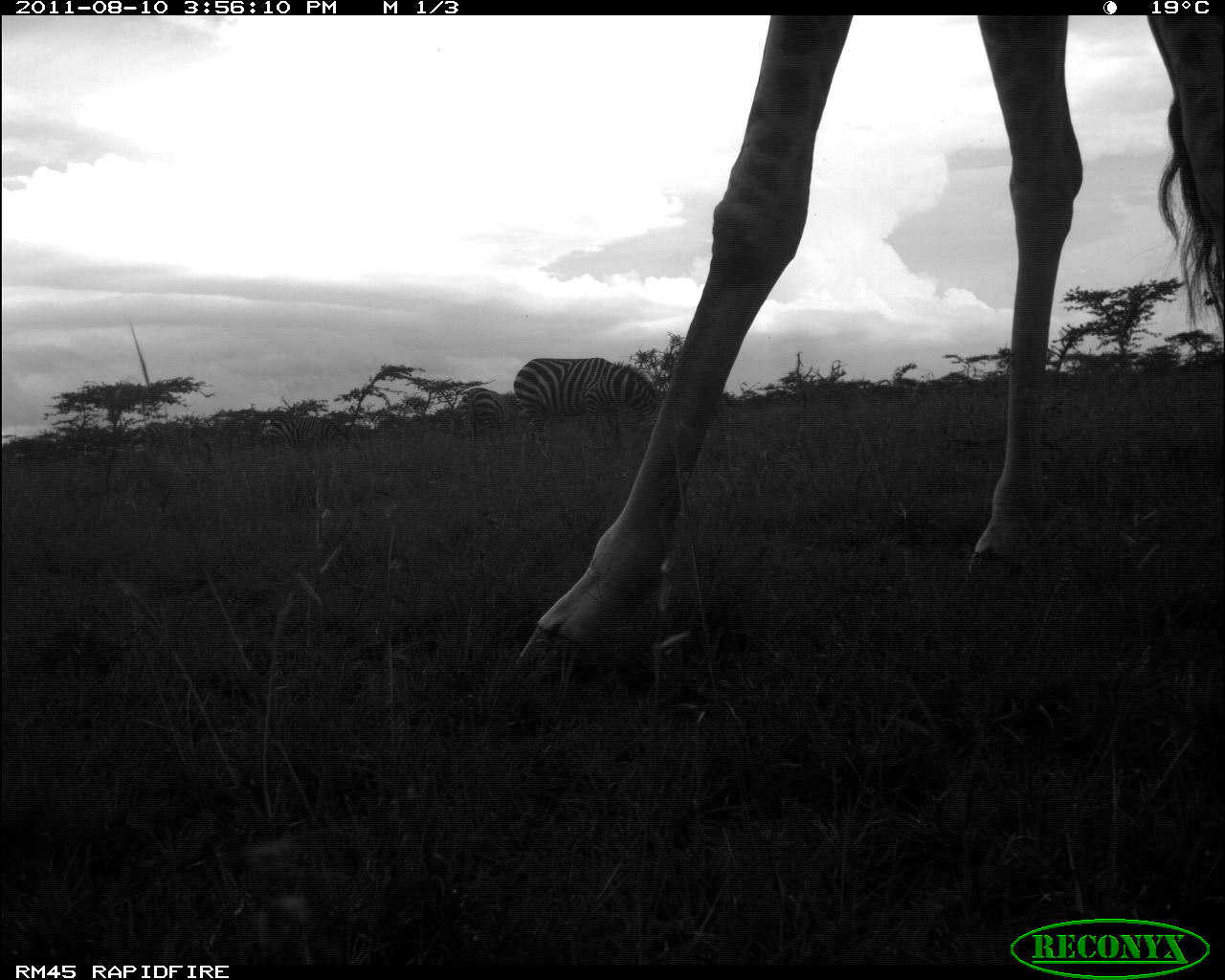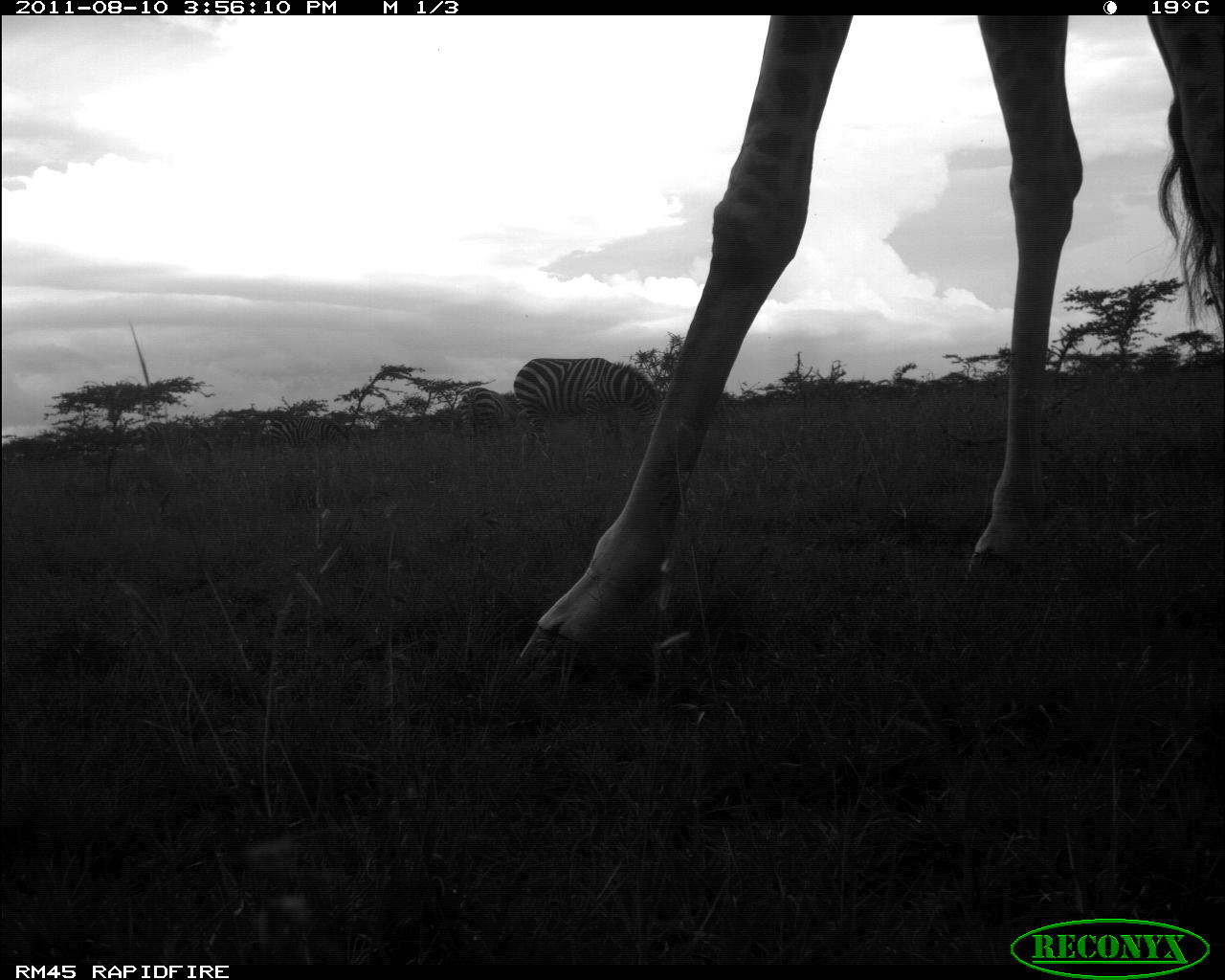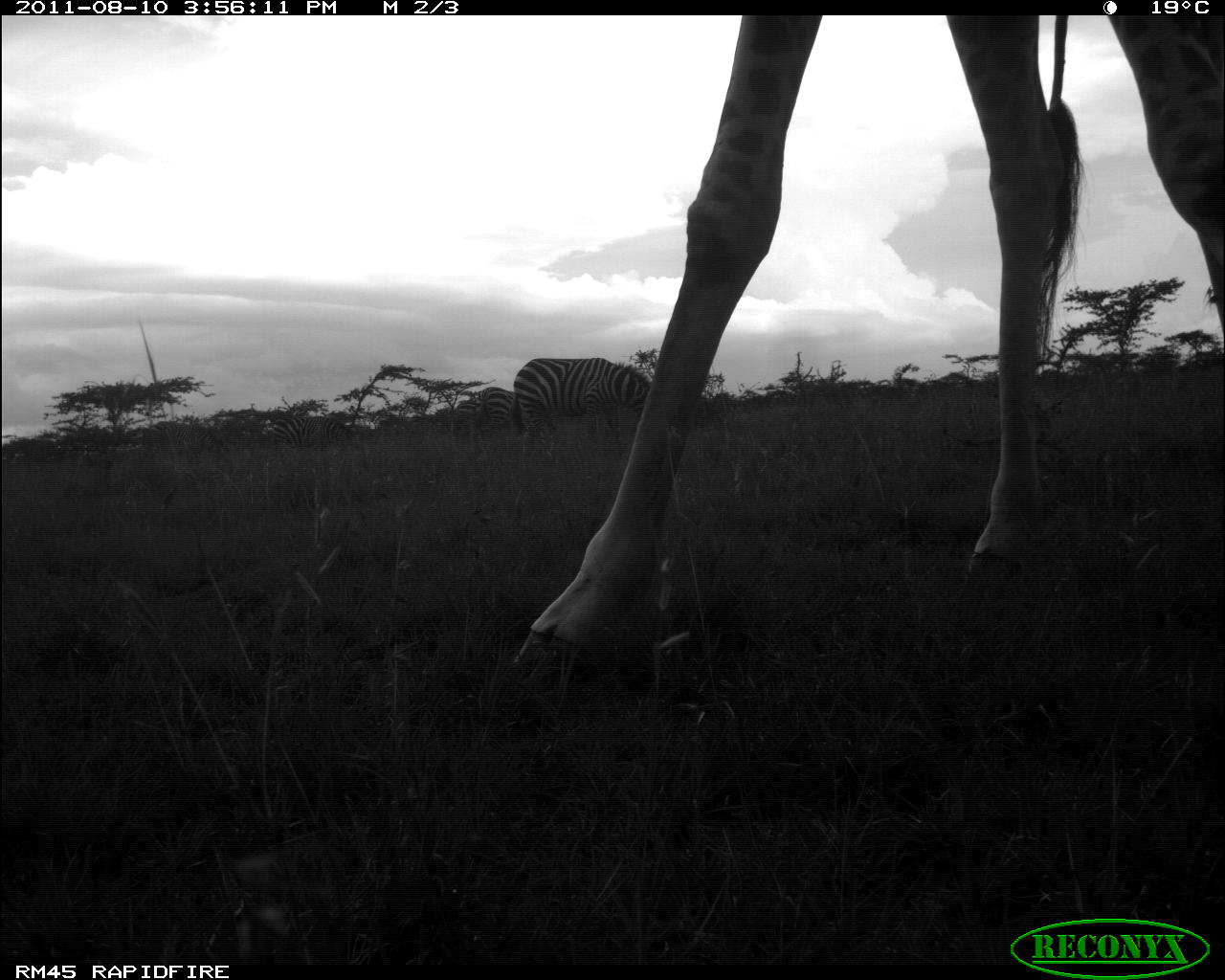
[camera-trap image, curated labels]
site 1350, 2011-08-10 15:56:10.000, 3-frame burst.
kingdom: Animalia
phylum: Chordata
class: Mammalia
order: Perissodactyla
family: Equidae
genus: Equus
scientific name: Equus quagga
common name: plains zebra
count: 3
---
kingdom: Animalia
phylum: Chordata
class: Mammalia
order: Artiodactyla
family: Giraffidae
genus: Giraffa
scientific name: Giraffa camelopardalis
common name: giraffe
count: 1